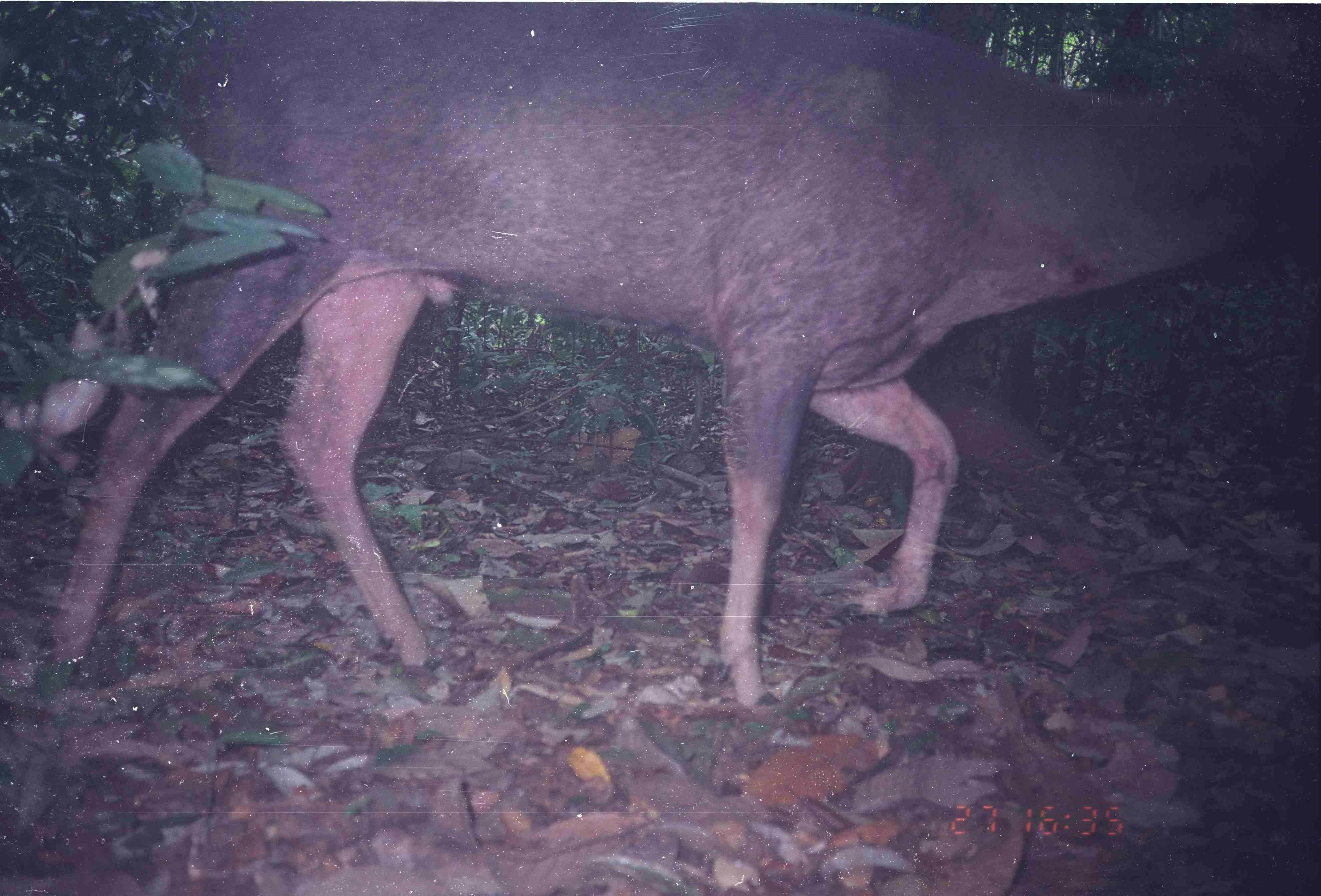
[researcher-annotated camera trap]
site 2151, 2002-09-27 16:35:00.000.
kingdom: Animalia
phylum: Chordata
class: Mammalia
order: Artiodactyla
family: Cervidae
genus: Rusa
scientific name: Rusa unicolor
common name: sambar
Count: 1.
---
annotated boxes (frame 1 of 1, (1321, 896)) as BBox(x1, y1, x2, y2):
rusa unicolor: BBox(51, 5, 1318, 710)